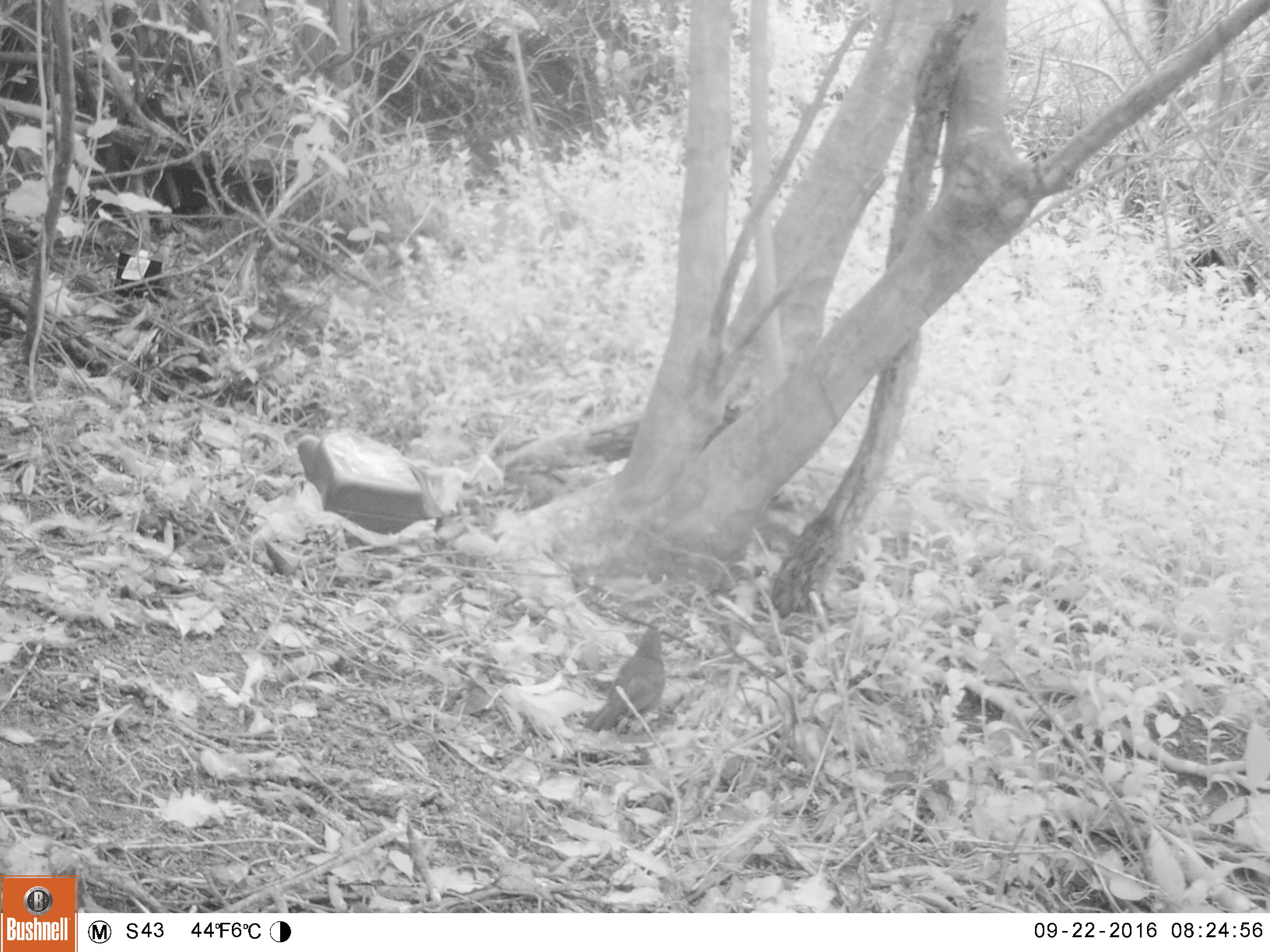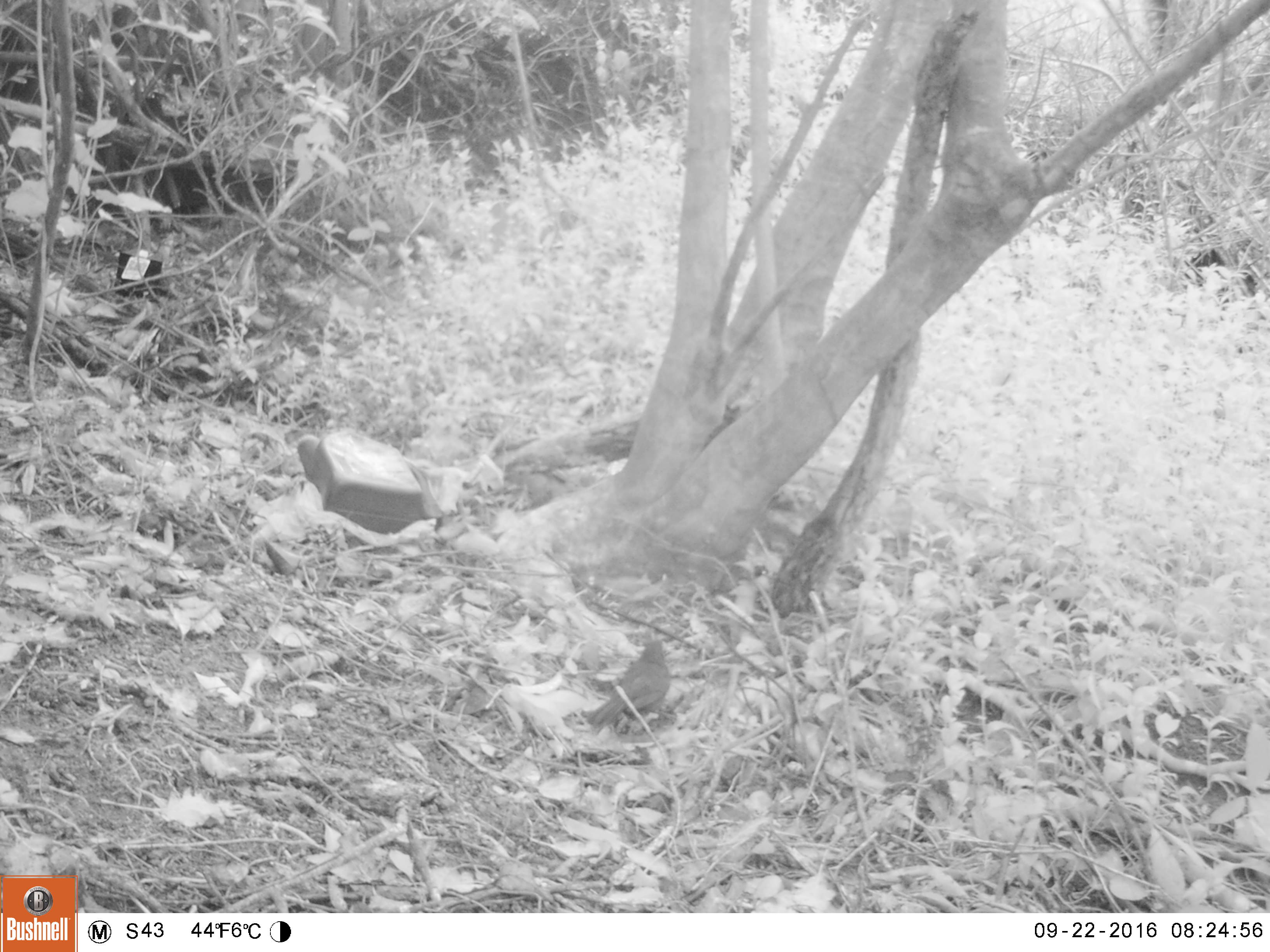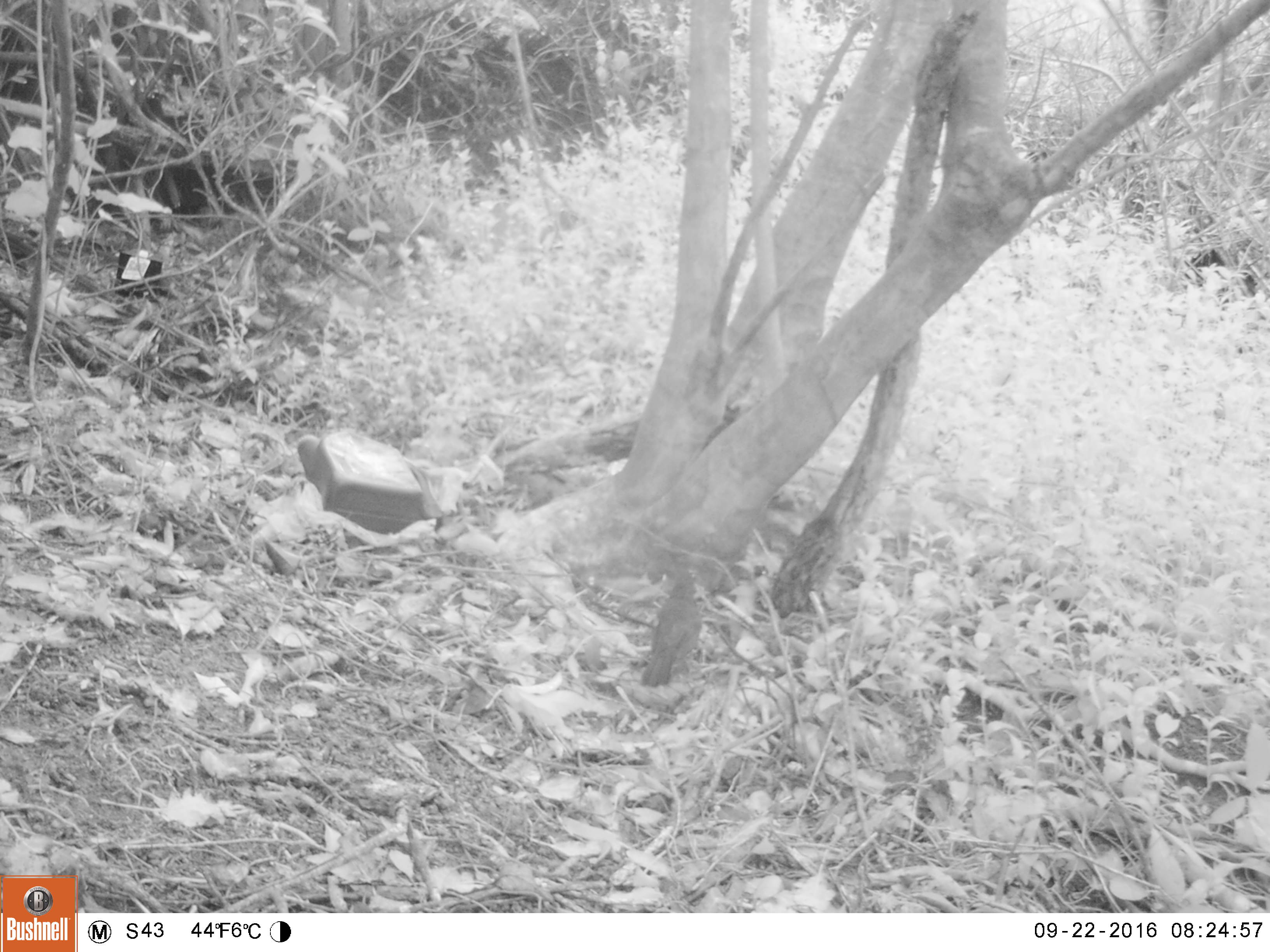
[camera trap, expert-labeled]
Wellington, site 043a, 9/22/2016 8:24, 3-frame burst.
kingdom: Animalia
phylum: Chordata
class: Aves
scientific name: Aves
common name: bird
Bird (Aves).